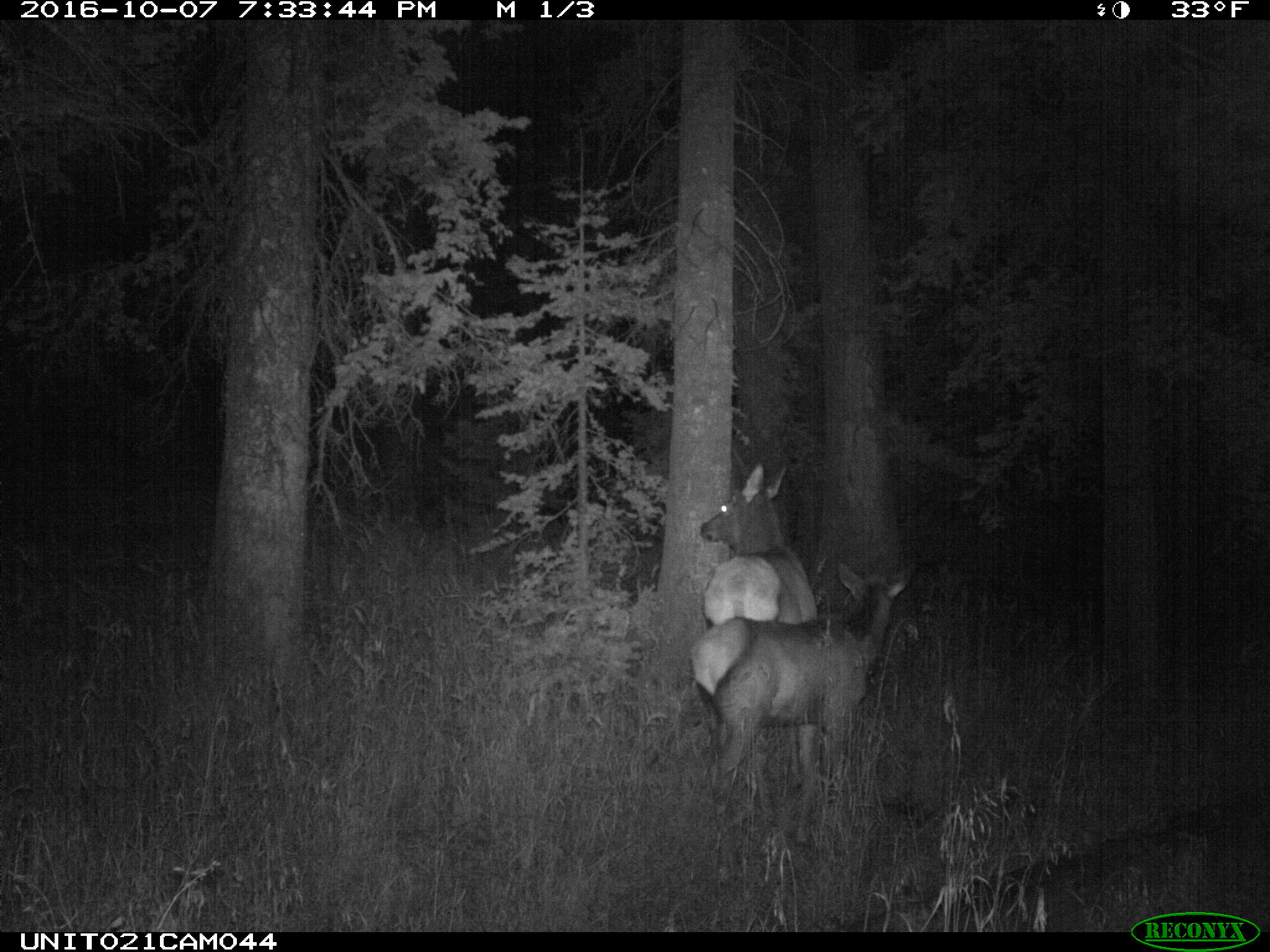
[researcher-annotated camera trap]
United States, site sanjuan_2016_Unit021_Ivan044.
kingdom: Animalia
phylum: Chordata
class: Mammalia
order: Artiodactyla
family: Cervidae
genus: Cervus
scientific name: Cervus elaphus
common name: red deer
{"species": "Cervus elaphus (red deer)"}